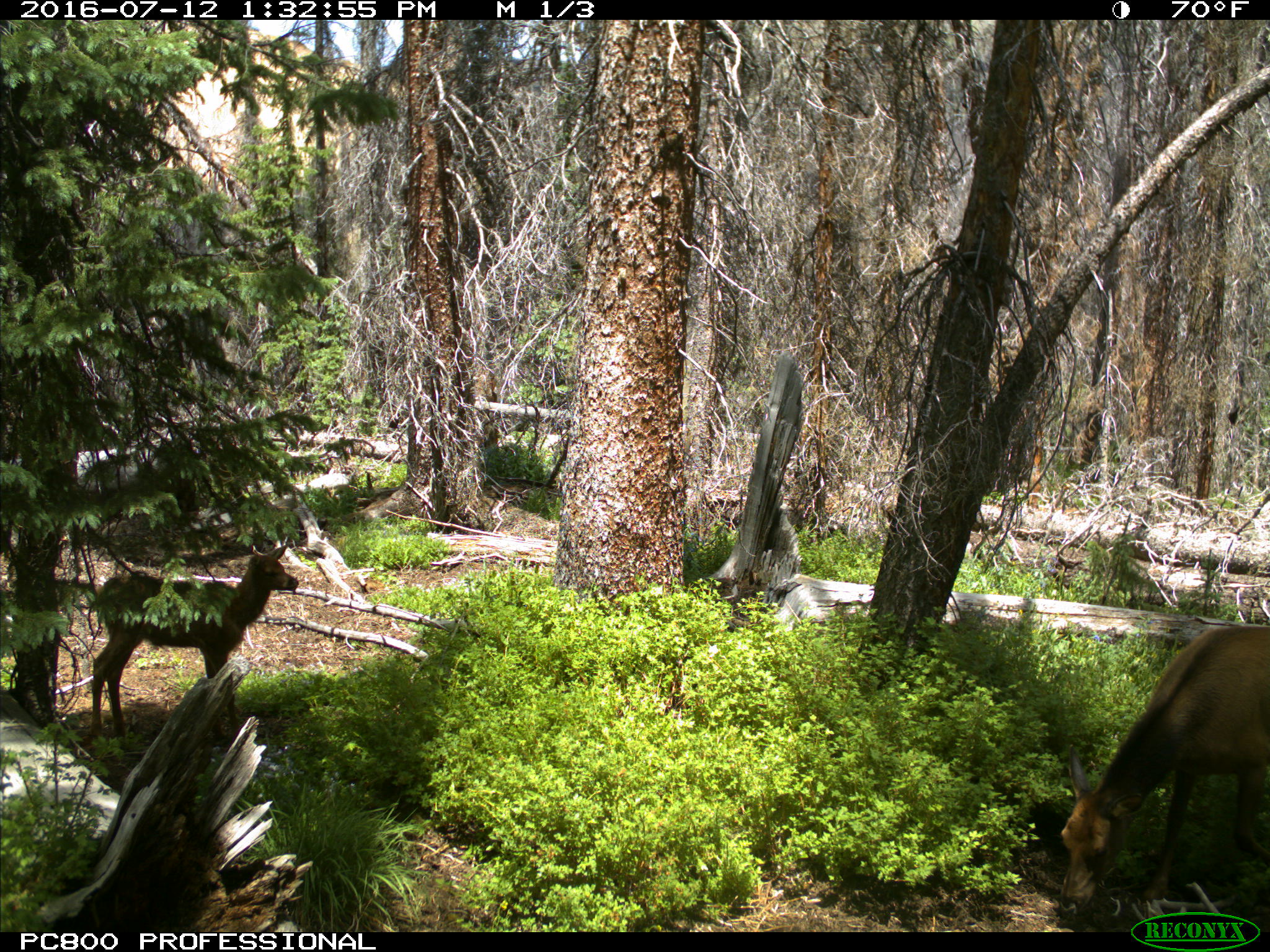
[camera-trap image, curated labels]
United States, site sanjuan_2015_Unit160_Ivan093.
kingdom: Animalia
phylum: Chordata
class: Mammalia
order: Artiodactyla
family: Cervidae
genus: Cervus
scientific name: Cervus elaphus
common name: red deer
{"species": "Cervus elaphus (red deer)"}